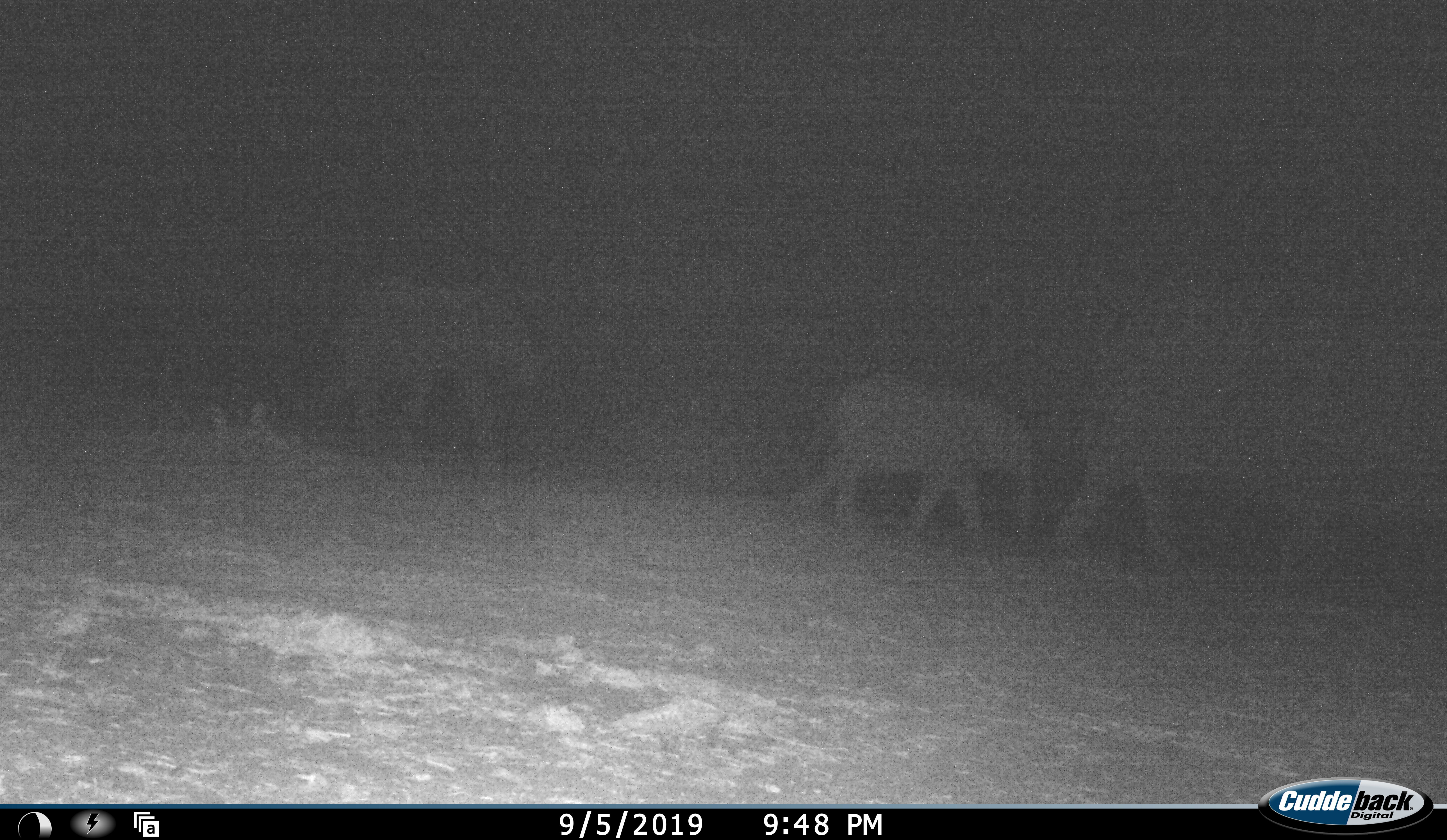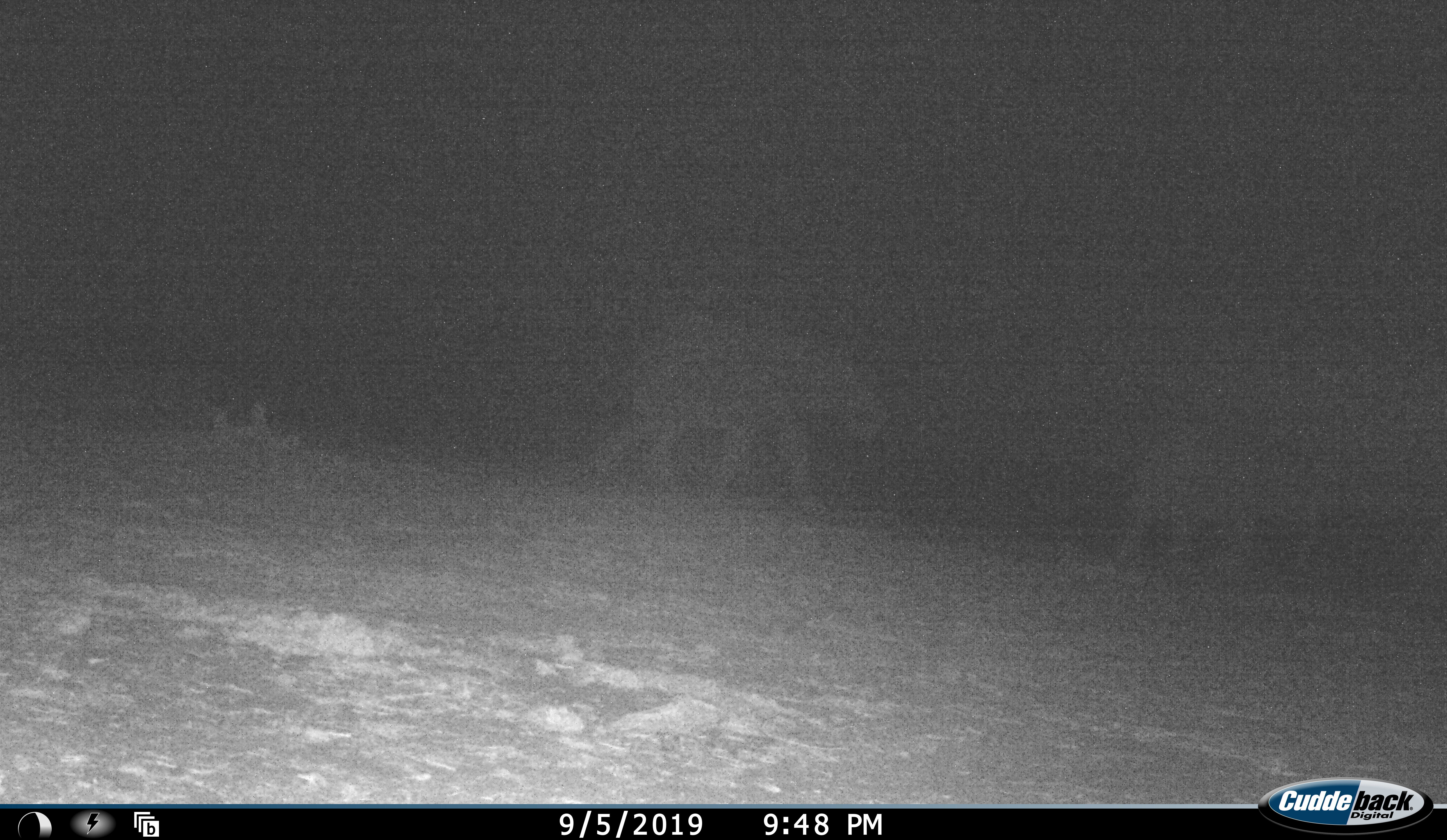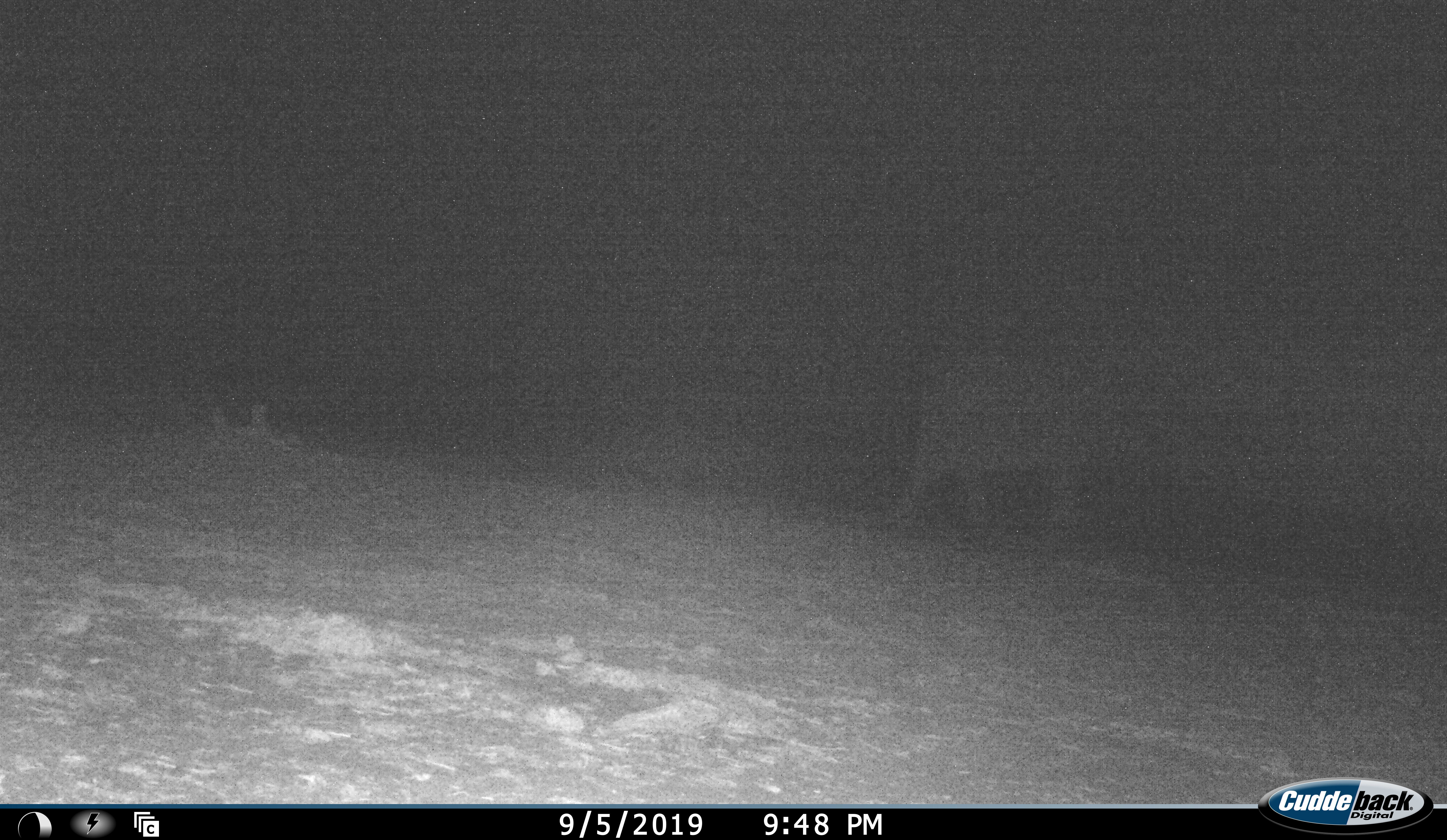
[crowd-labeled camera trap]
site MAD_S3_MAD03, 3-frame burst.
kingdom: Animalia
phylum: Chordata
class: Mammalia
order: Proboscidea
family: Elephantidae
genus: Loxodonta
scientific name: Loxodonta africana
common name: african bush elephant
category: elephant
Elephant (african bush elephant) (Loxodonta africana), count 3. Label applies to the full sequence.